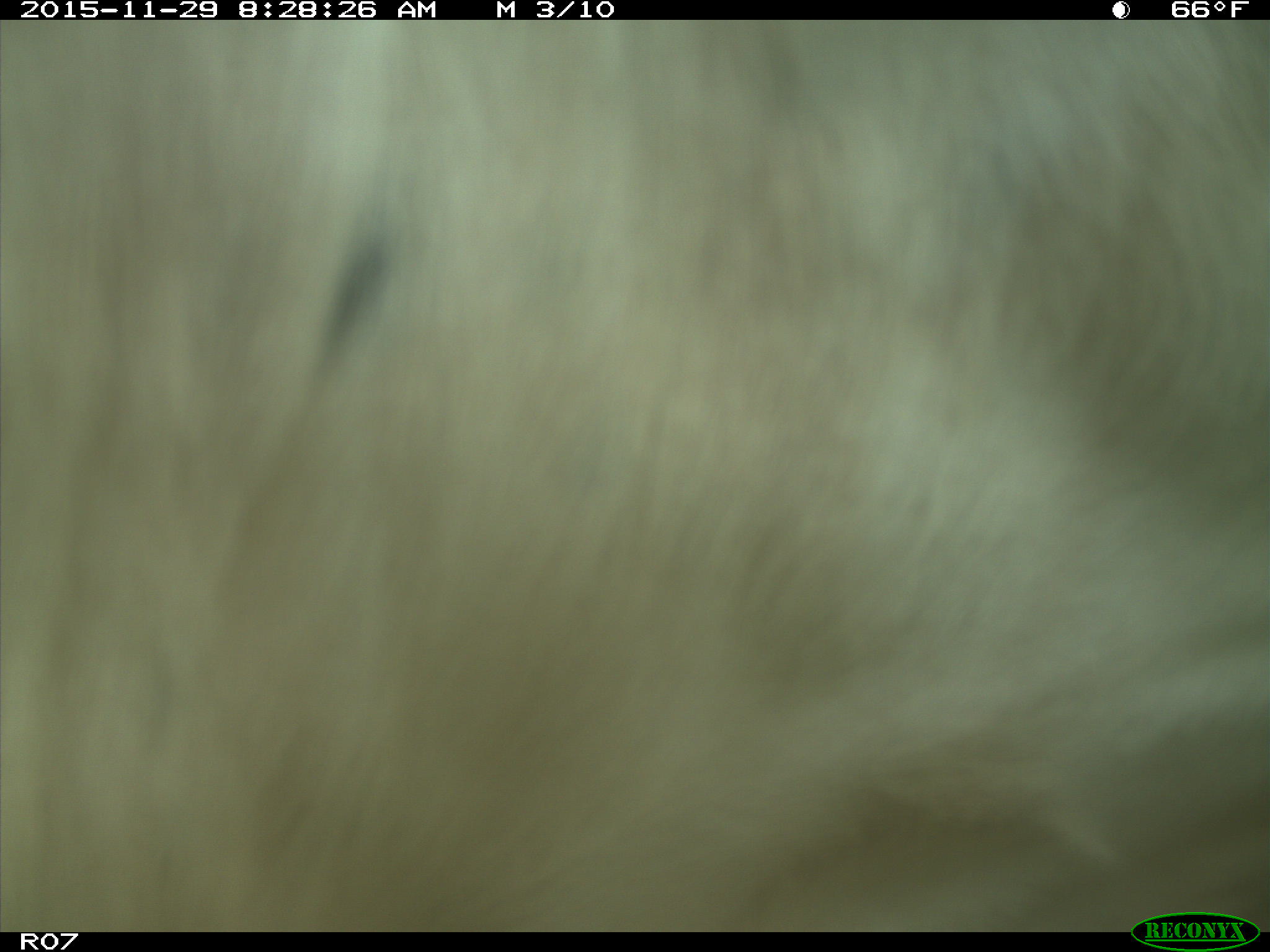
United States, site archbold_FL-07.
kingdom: Animalia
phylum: Chordata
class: Mammalia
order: Artiodactyla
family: Bovidae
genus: Bos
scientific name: Bos taurus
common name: domestic cow